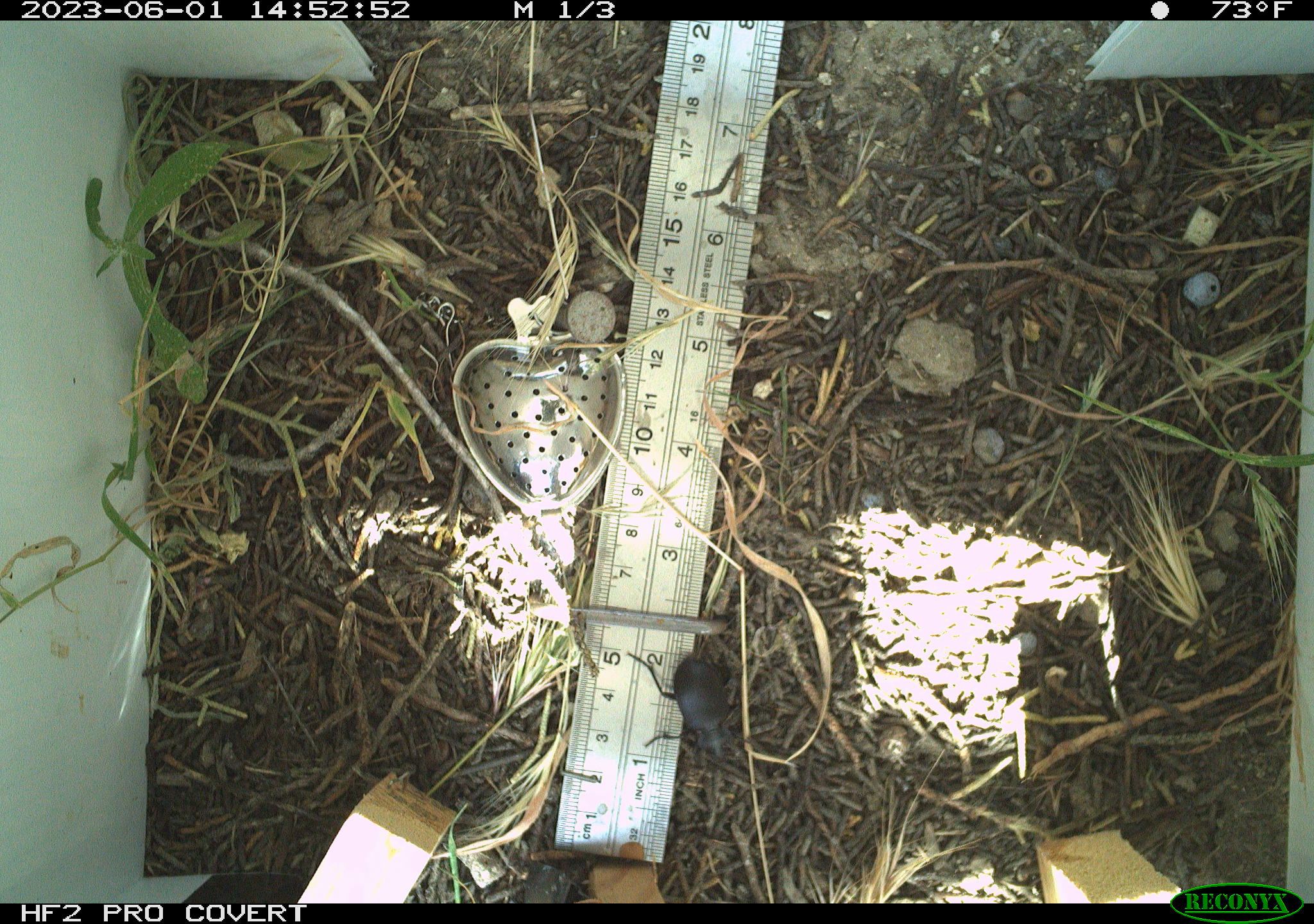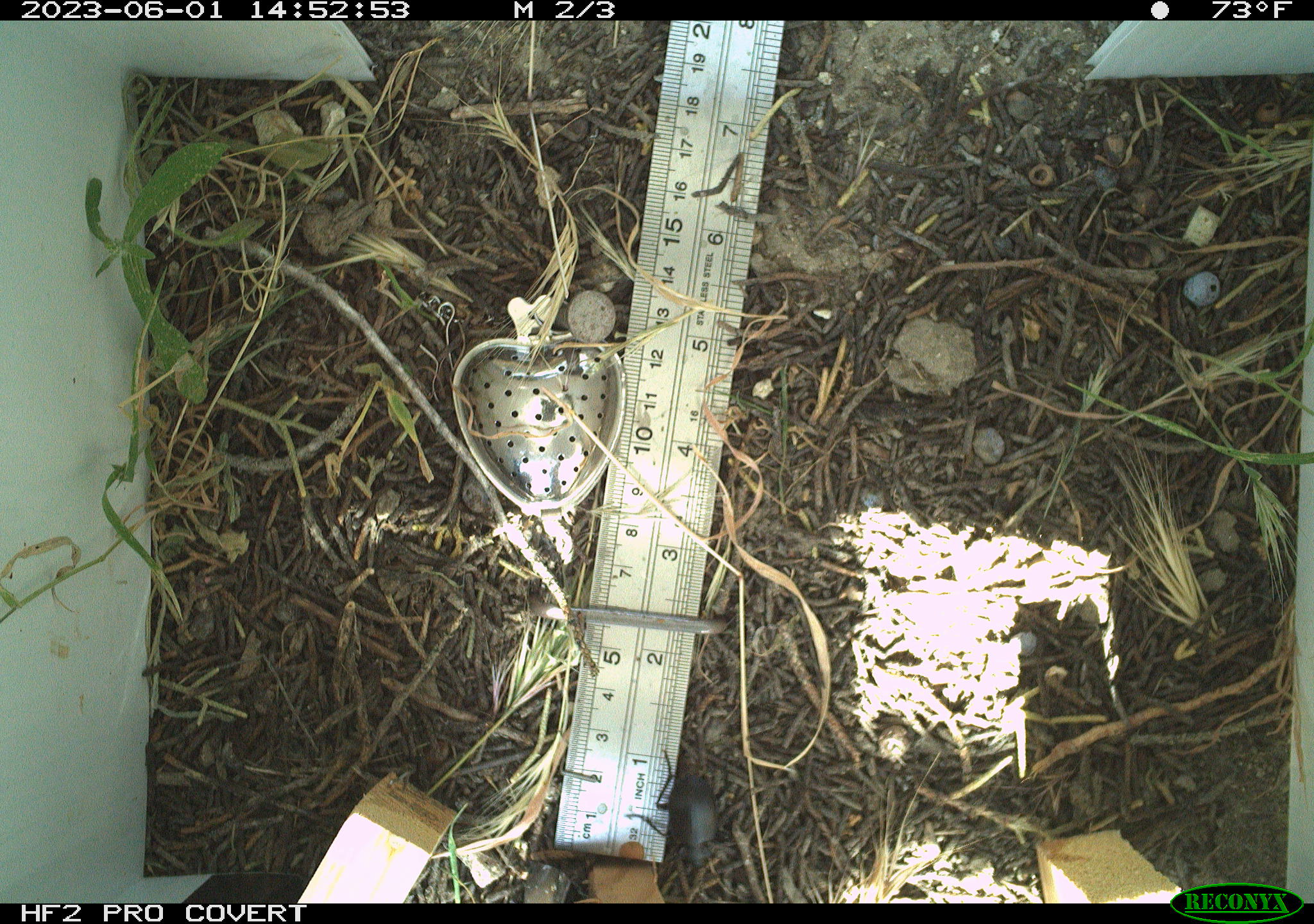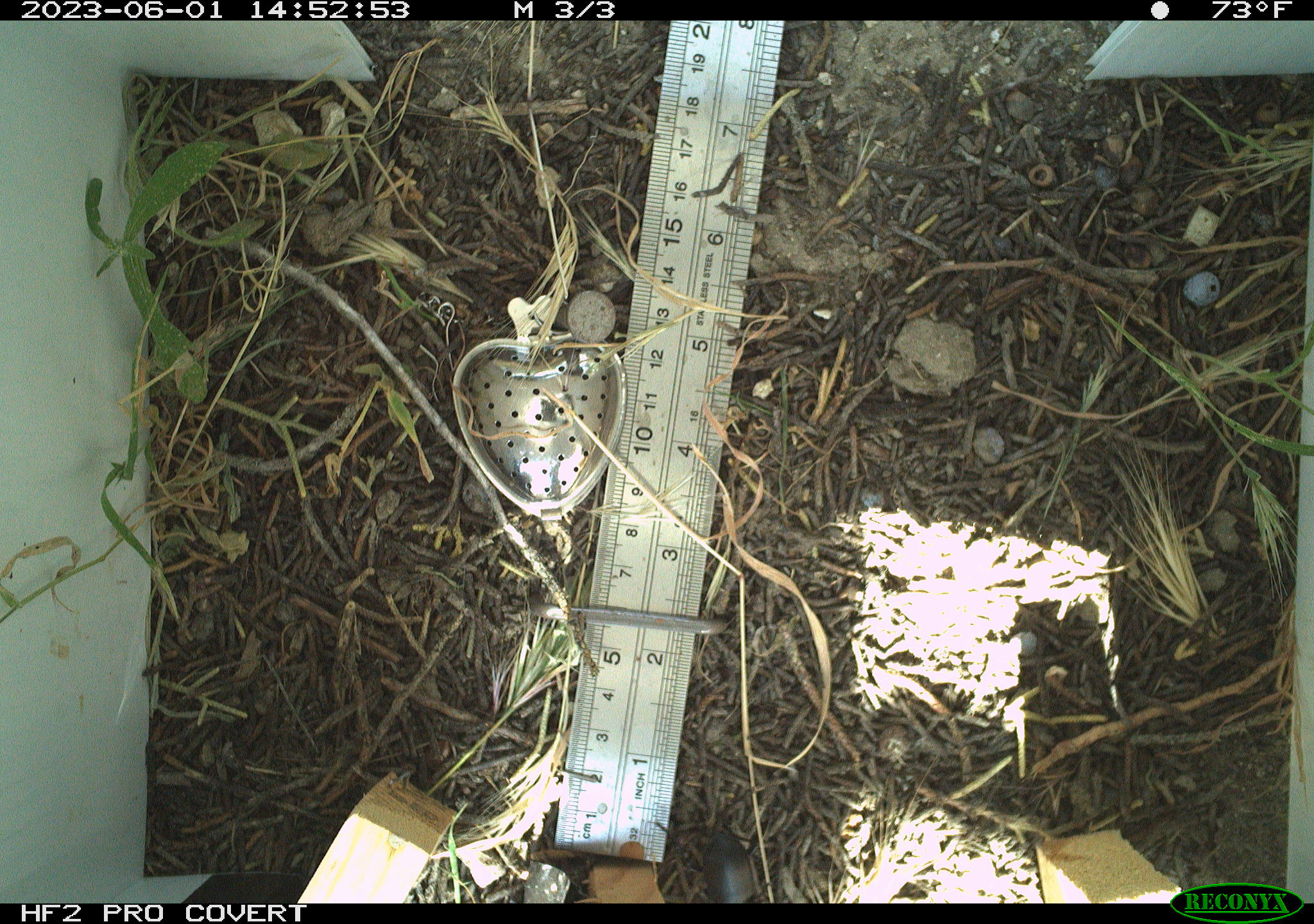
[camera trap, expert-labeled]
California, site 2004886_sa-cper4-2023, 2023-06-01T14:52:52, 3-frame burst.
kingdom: Animalia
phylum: Arthropoda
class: Insecta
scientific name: Insecta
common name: insect